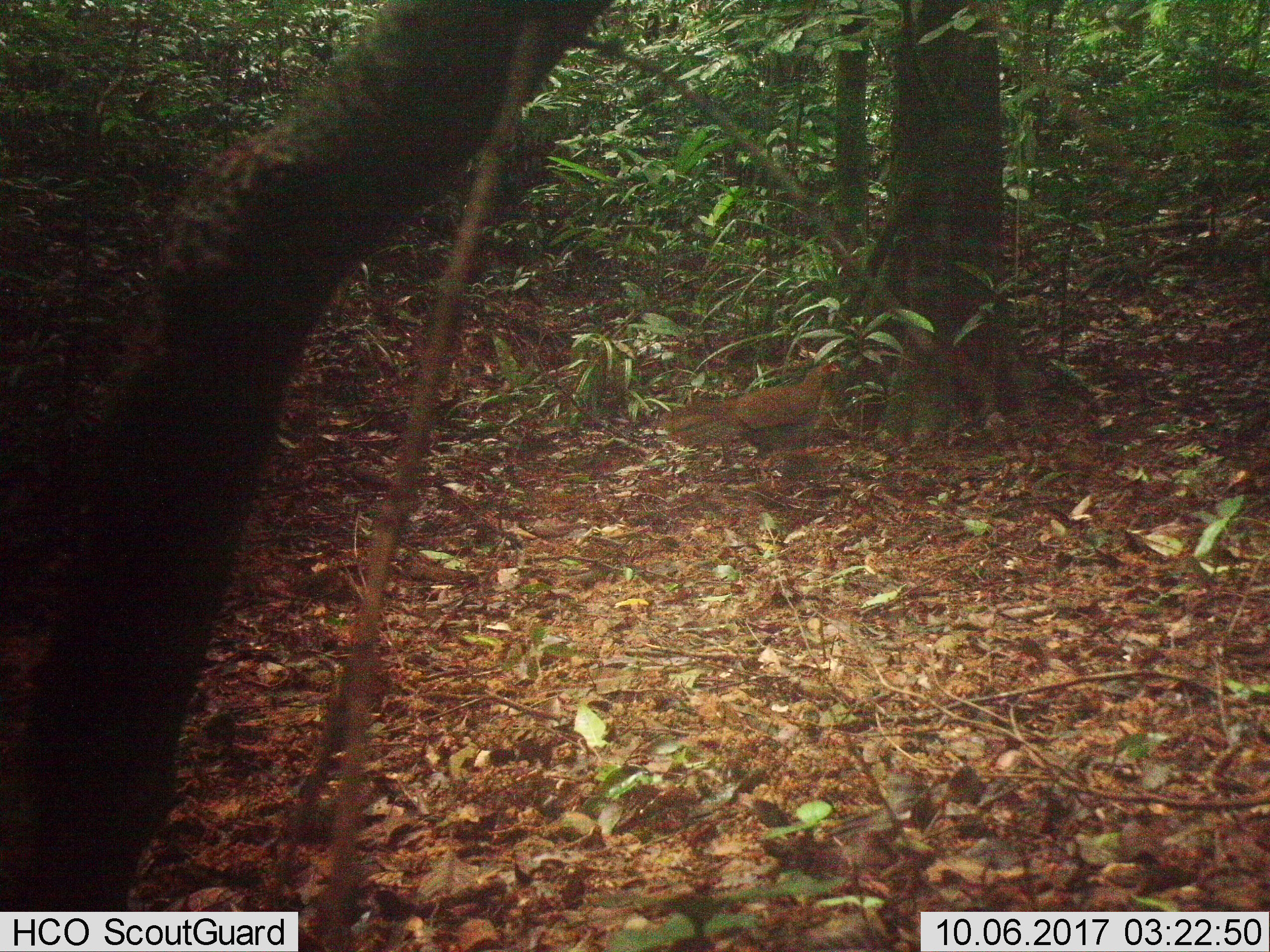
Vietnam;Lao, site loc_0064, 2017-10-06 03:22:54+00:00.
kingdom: Animalia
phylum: Chordata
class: Aves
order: Galliformes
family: Phasianidae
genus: Lophura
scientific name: Lophura nycthemera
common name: silver pheasant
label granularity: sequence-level